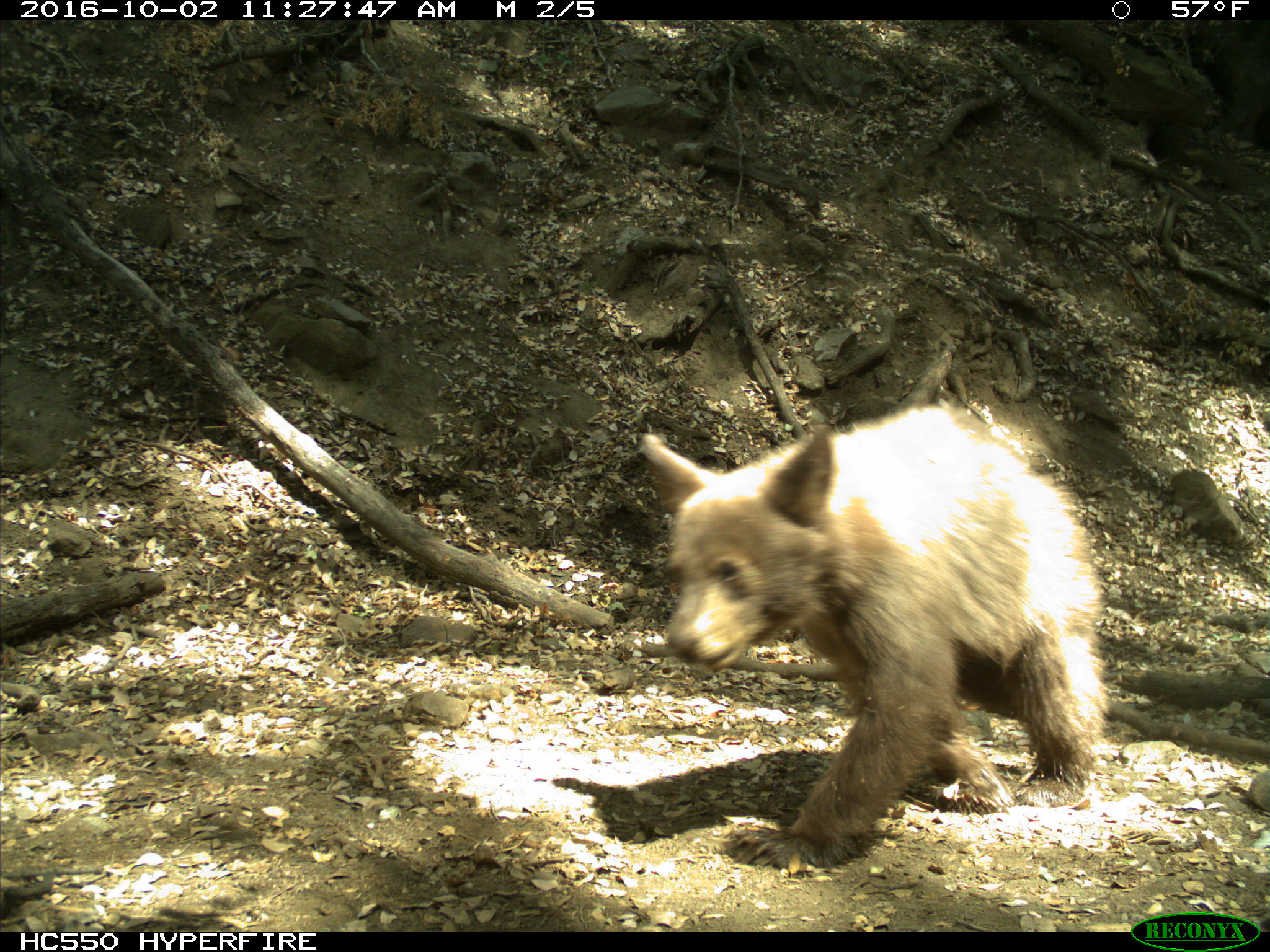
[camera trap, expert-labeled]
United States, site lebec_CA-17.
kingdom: Animalia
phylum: Chordata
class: Mammalia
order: Carnivora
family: Ursidae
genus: Ursus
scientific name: Ursus americanus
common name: american black bear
Ursus americanus (american black bear).